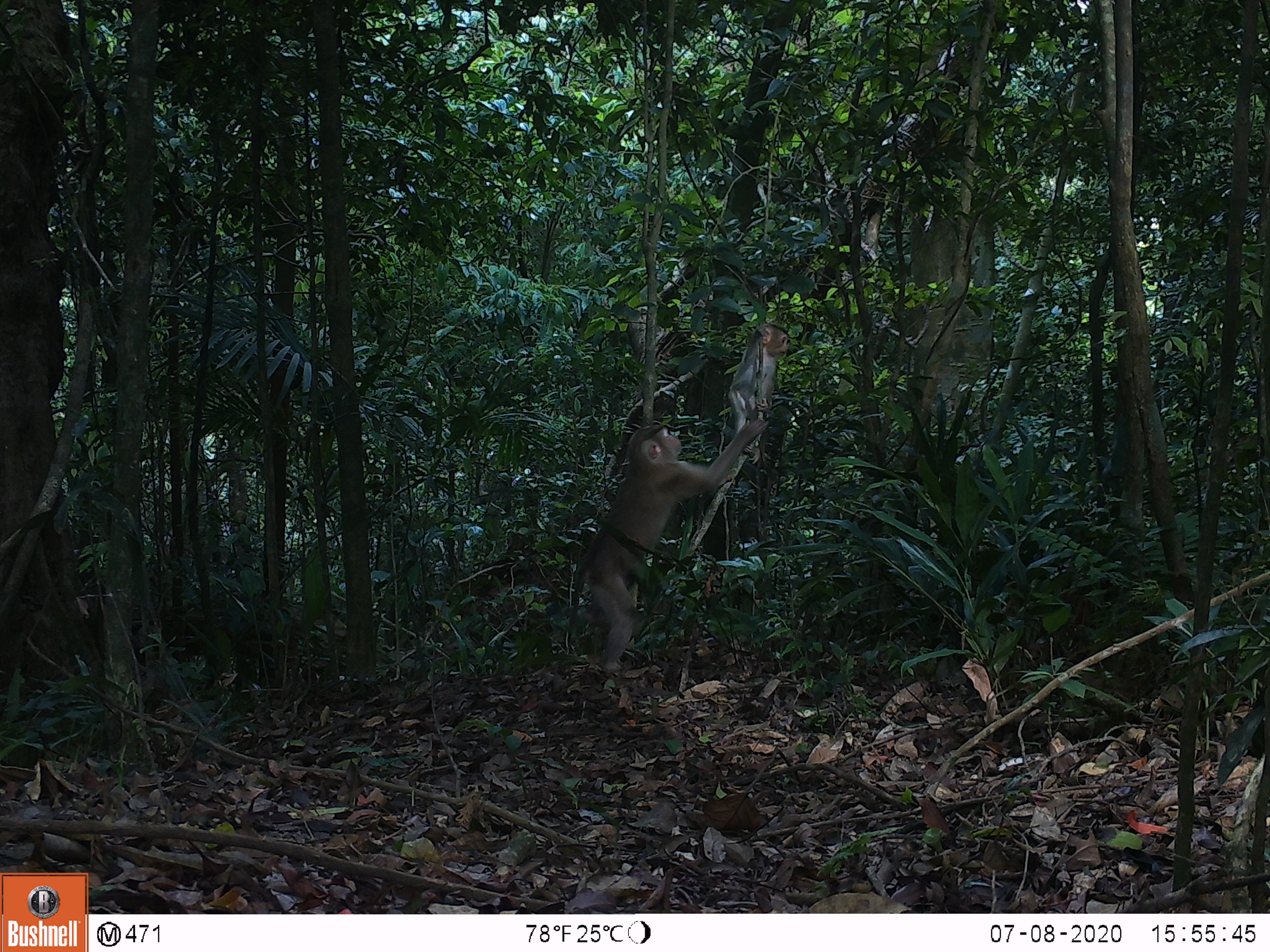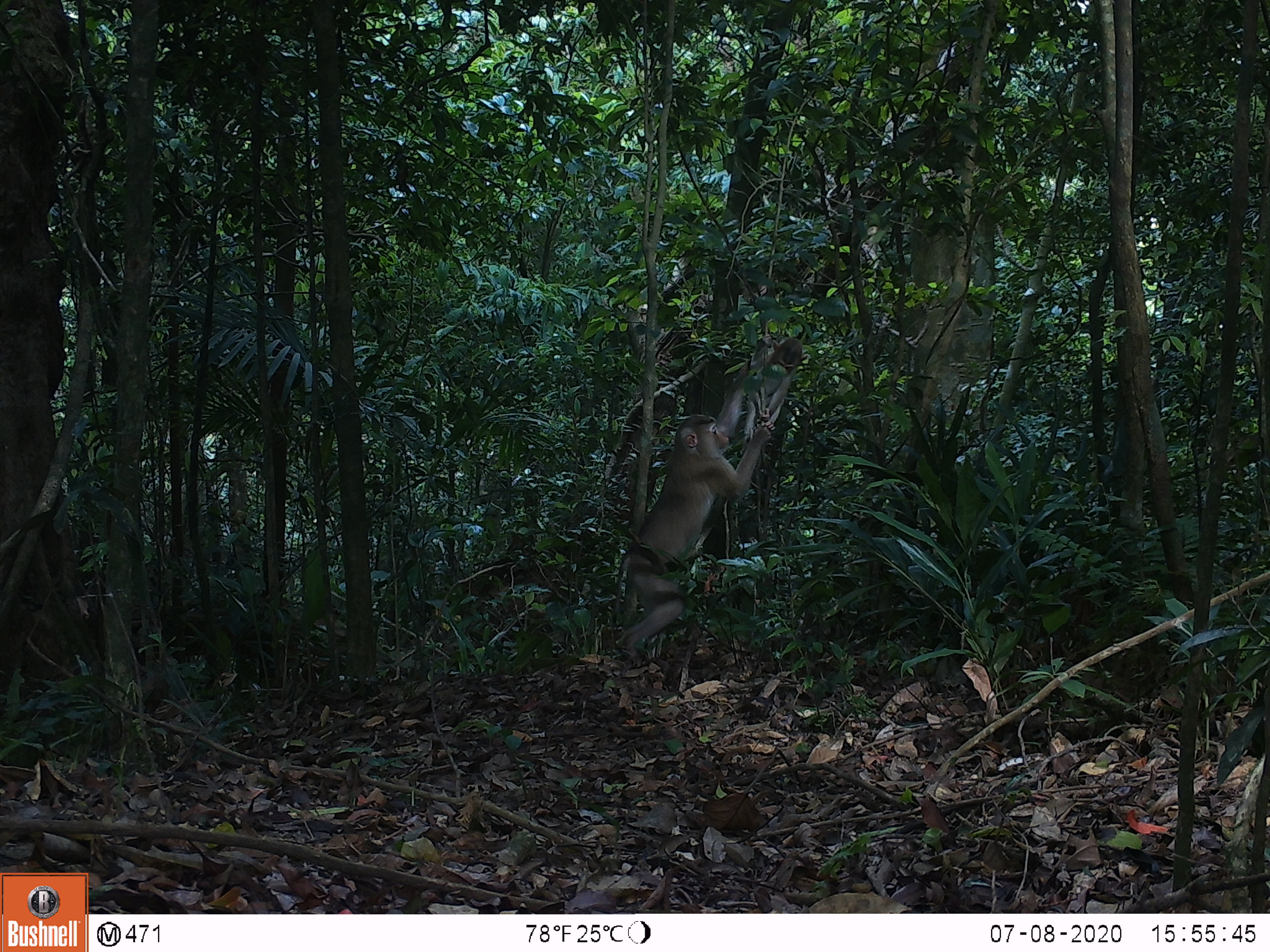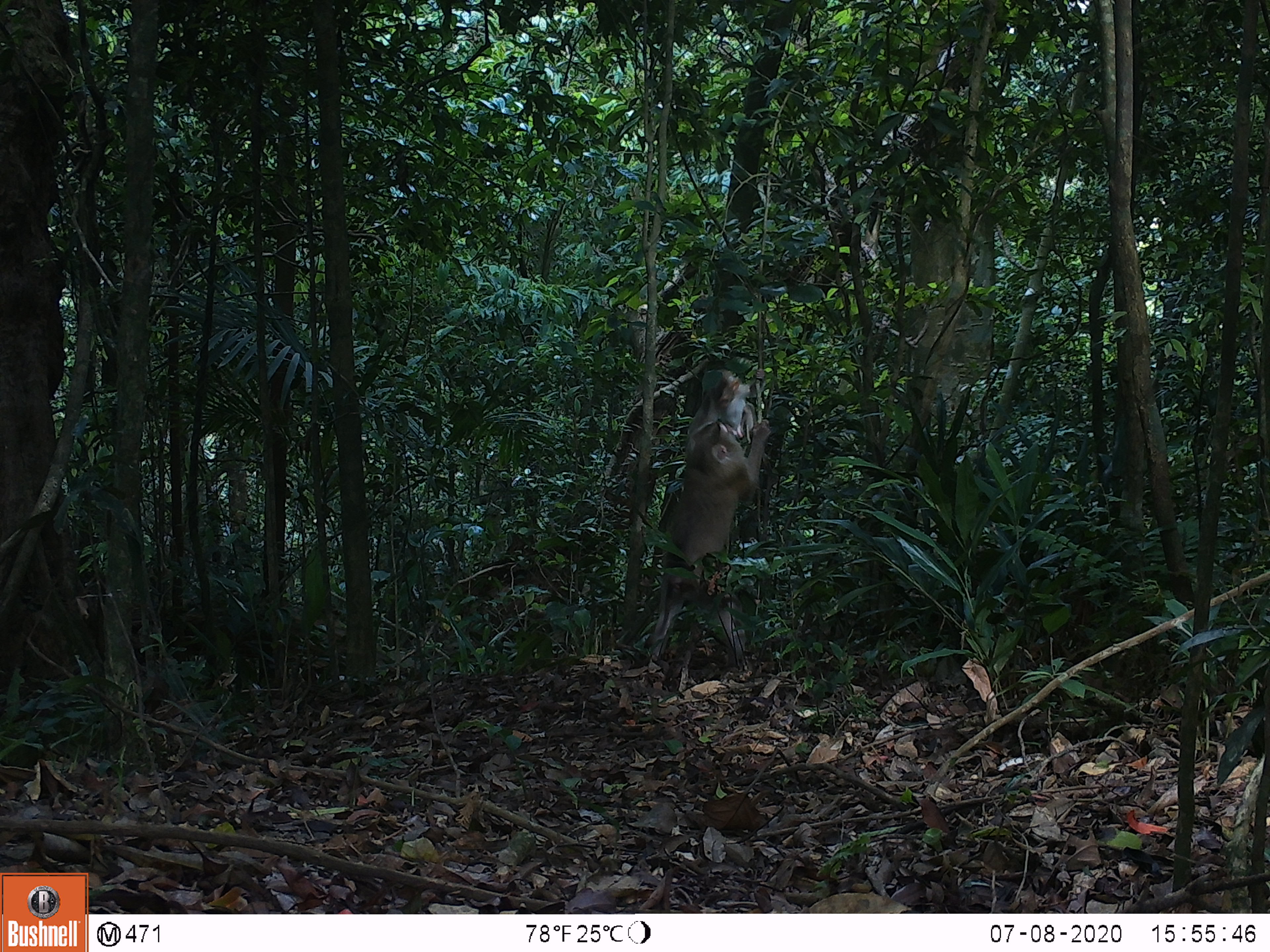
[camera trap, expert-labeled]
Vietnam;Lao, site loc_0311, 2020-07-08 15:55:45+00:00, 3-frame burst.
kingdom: Animalia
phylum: Chordata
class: Mammalia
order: Primates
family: Cercopithecidae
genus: Macaca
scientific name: Macaca nemestrina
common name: pig-tailed macaque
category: pig tailed macaque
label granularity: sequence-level